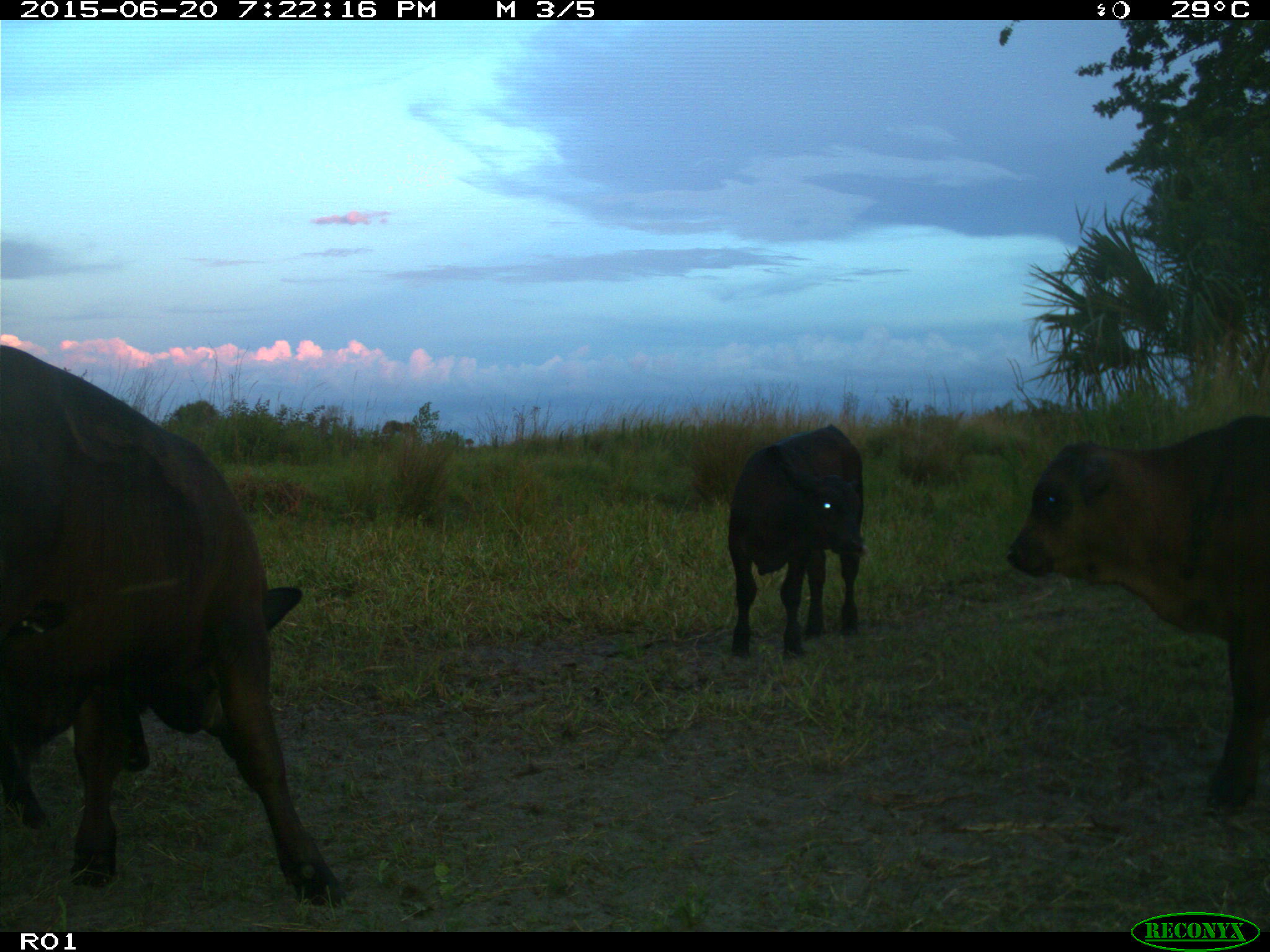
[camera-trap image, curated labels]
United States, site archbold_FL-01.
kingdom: Animalia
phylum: Chordata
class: Mammalia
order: Artiodactyla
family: Bovidae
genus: Bos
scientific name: Bos taurus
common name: domestic cow